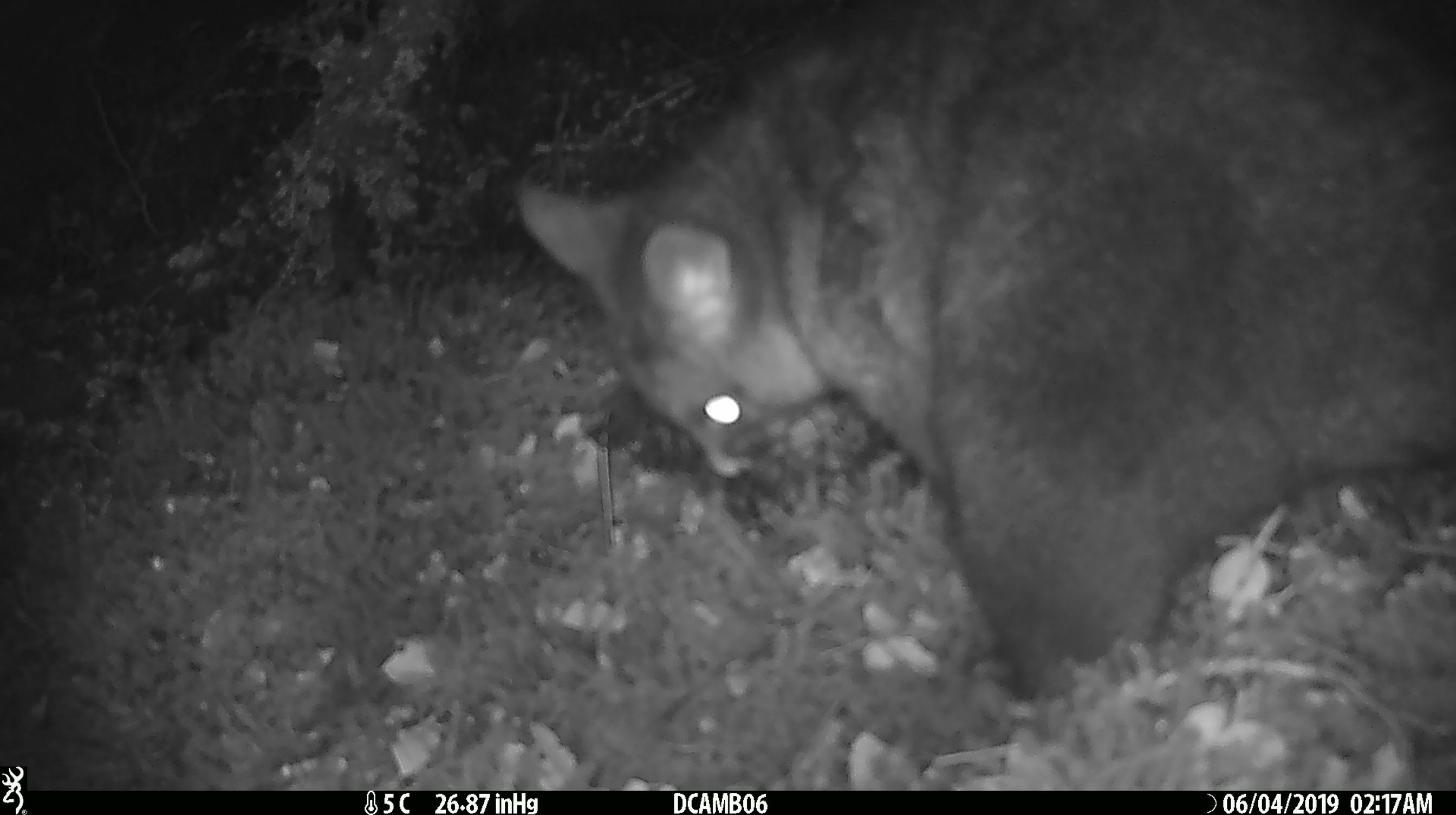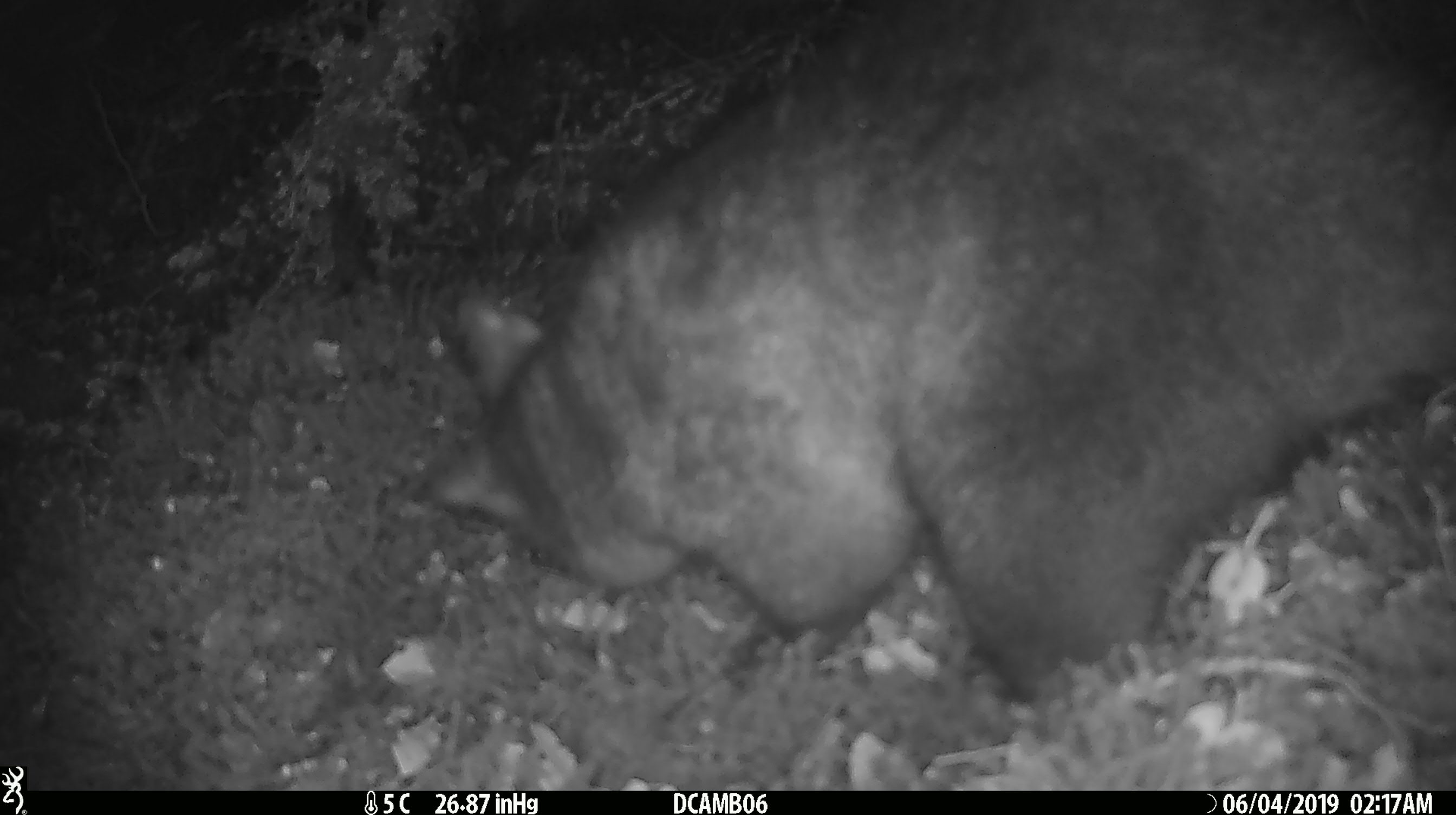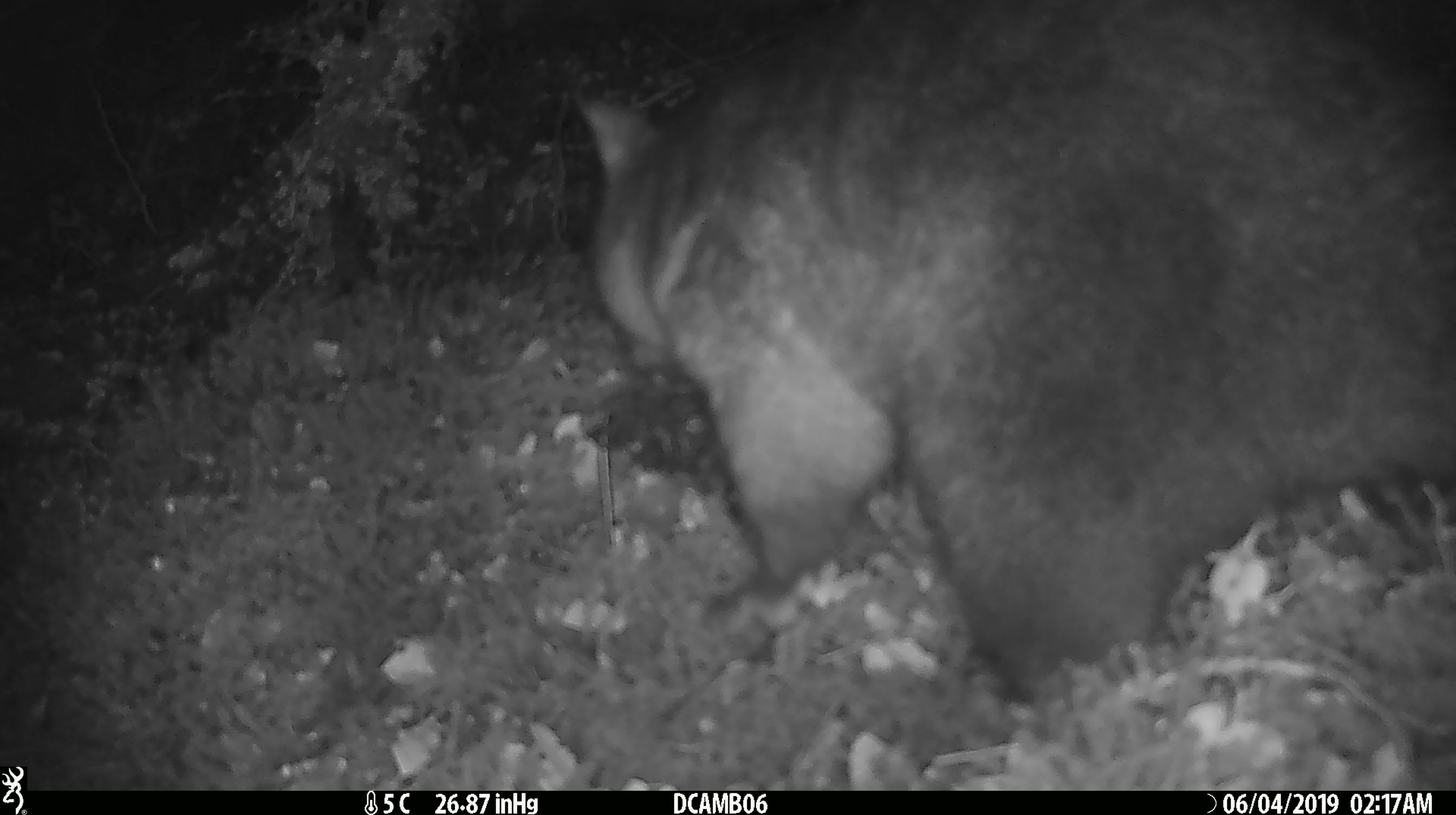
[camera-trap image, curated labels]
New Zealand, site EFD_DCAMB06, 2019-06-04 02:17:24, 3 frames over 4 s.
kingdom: Animalia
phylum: Chordata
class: Mammalia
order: Diprotodontia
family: Phalangeridae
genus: Trichosurus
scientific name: Trichosurus vulpecula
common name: common brushtail possum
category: possum